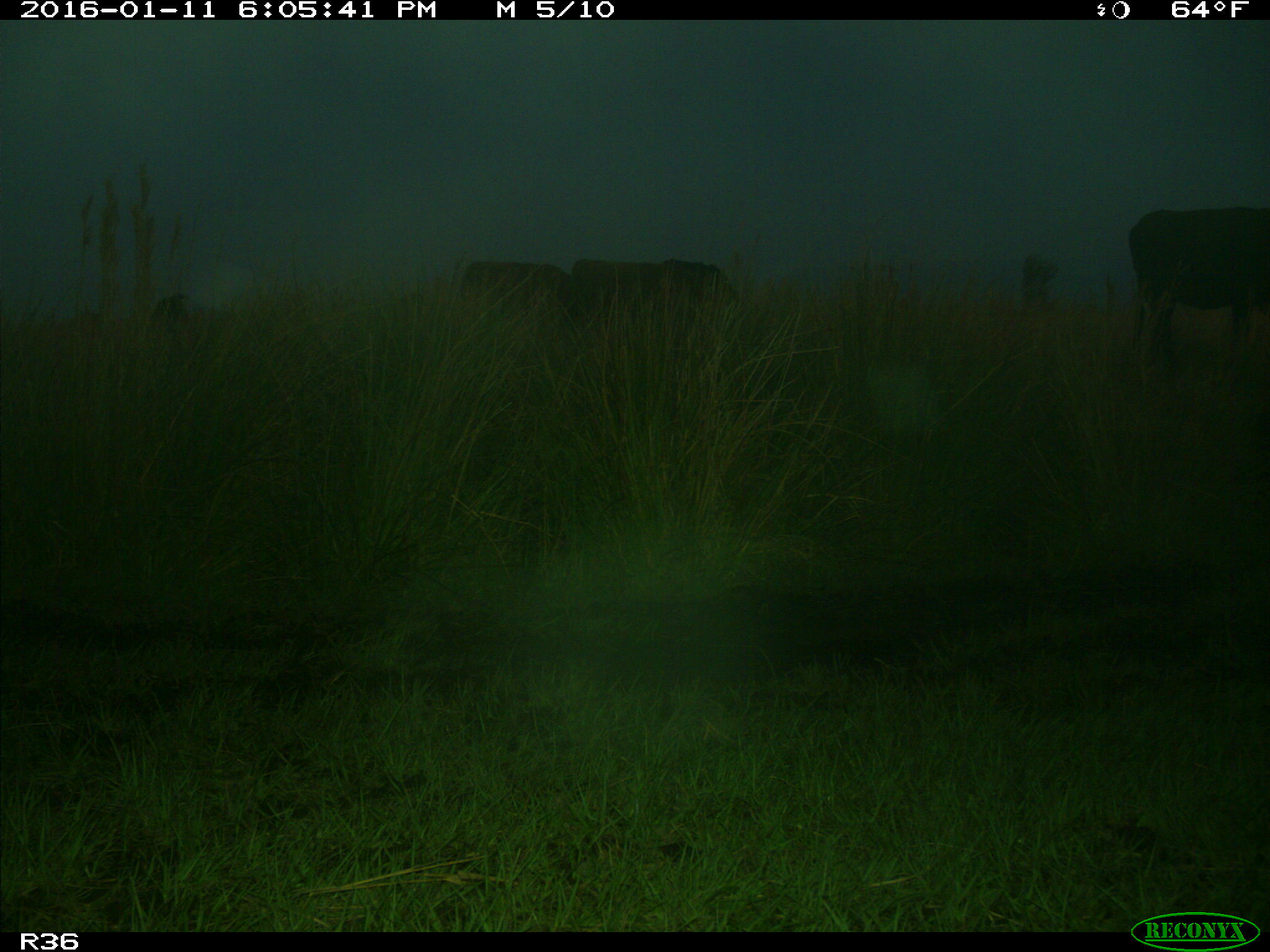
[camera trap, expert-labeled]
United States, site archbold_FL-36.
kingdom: Animalia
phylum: Chordata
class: Mammalia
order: Artiodactyla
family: Bovidae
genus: Bos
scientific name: Bos taurus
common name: domestic cow